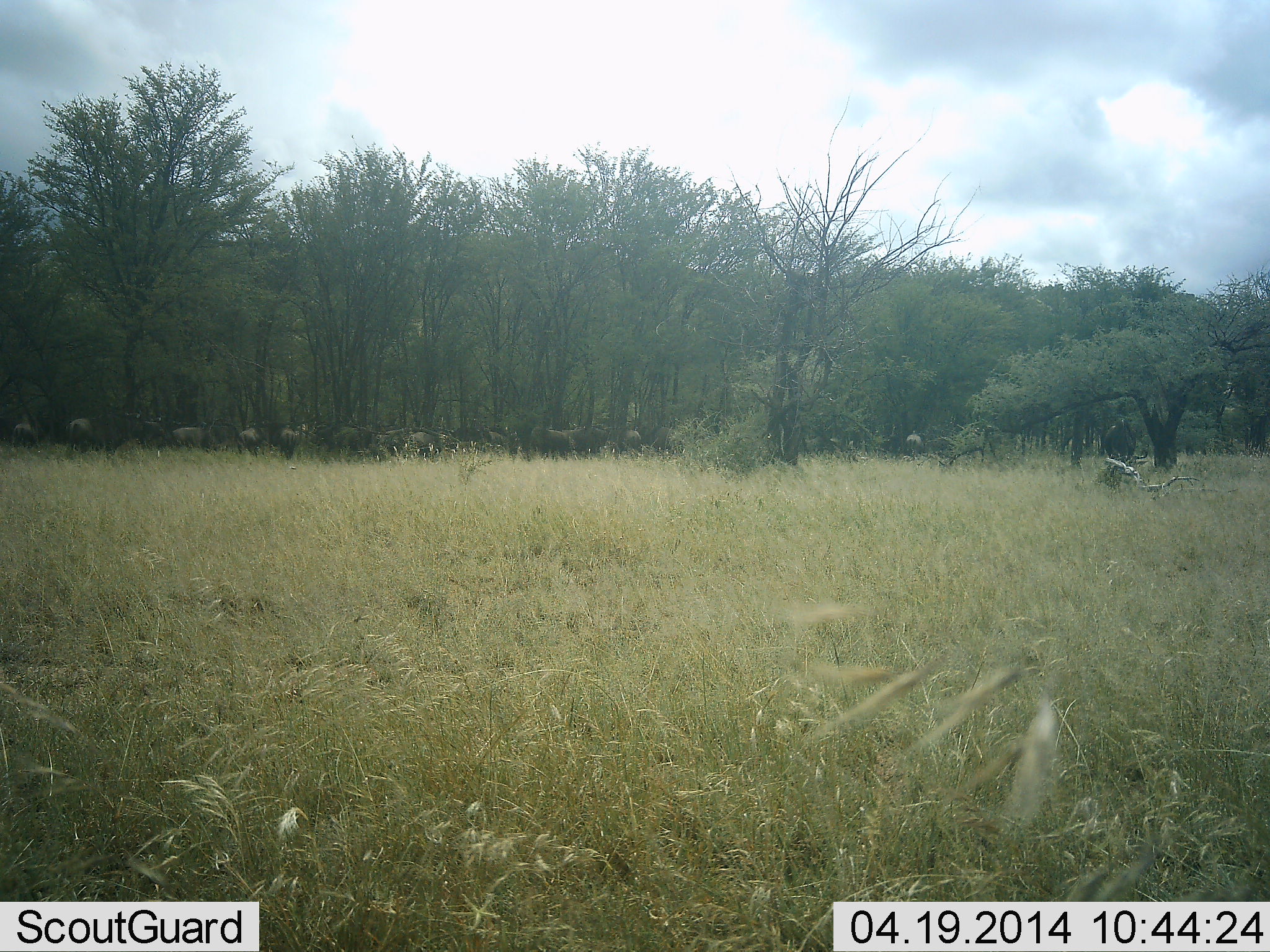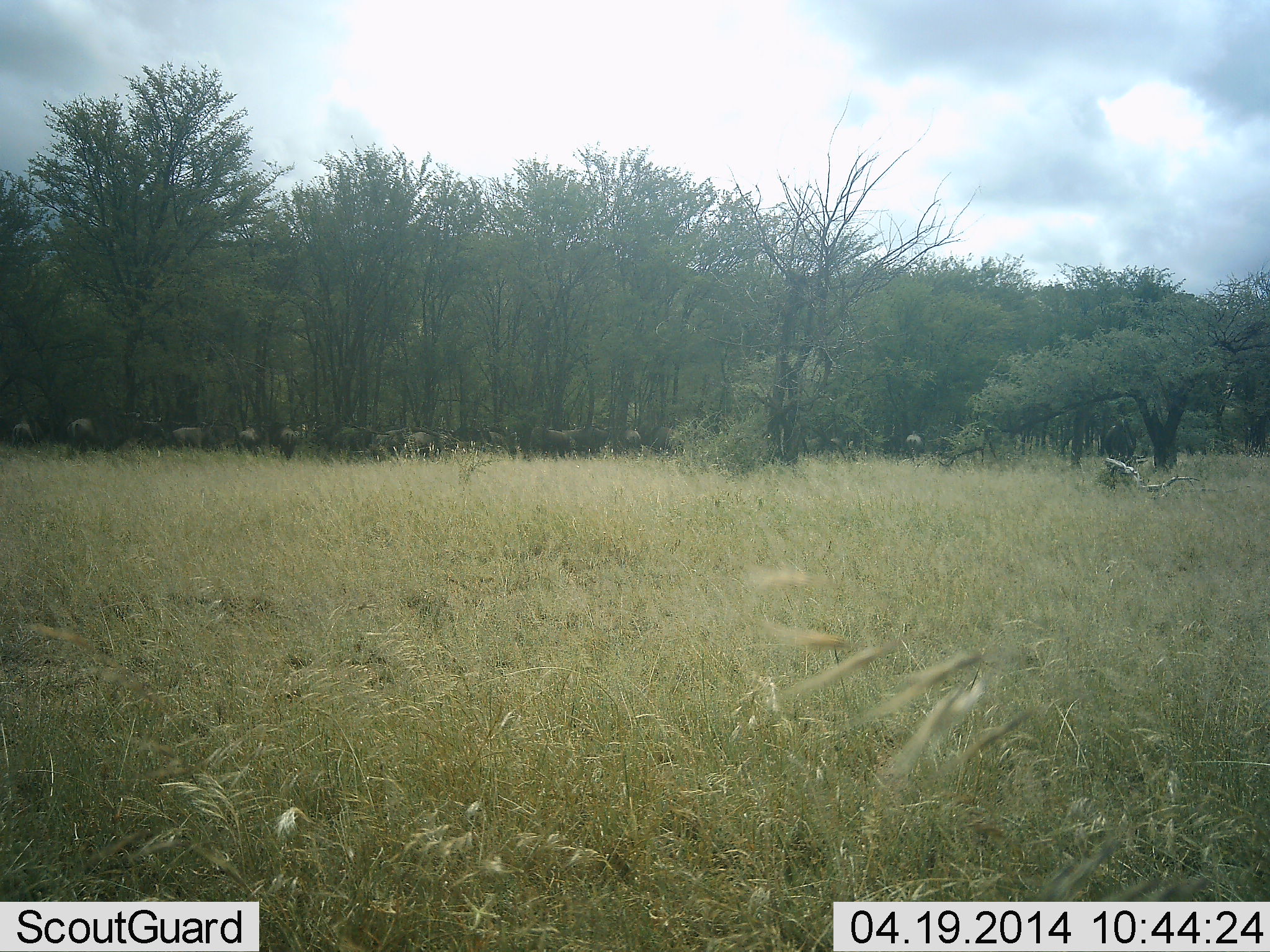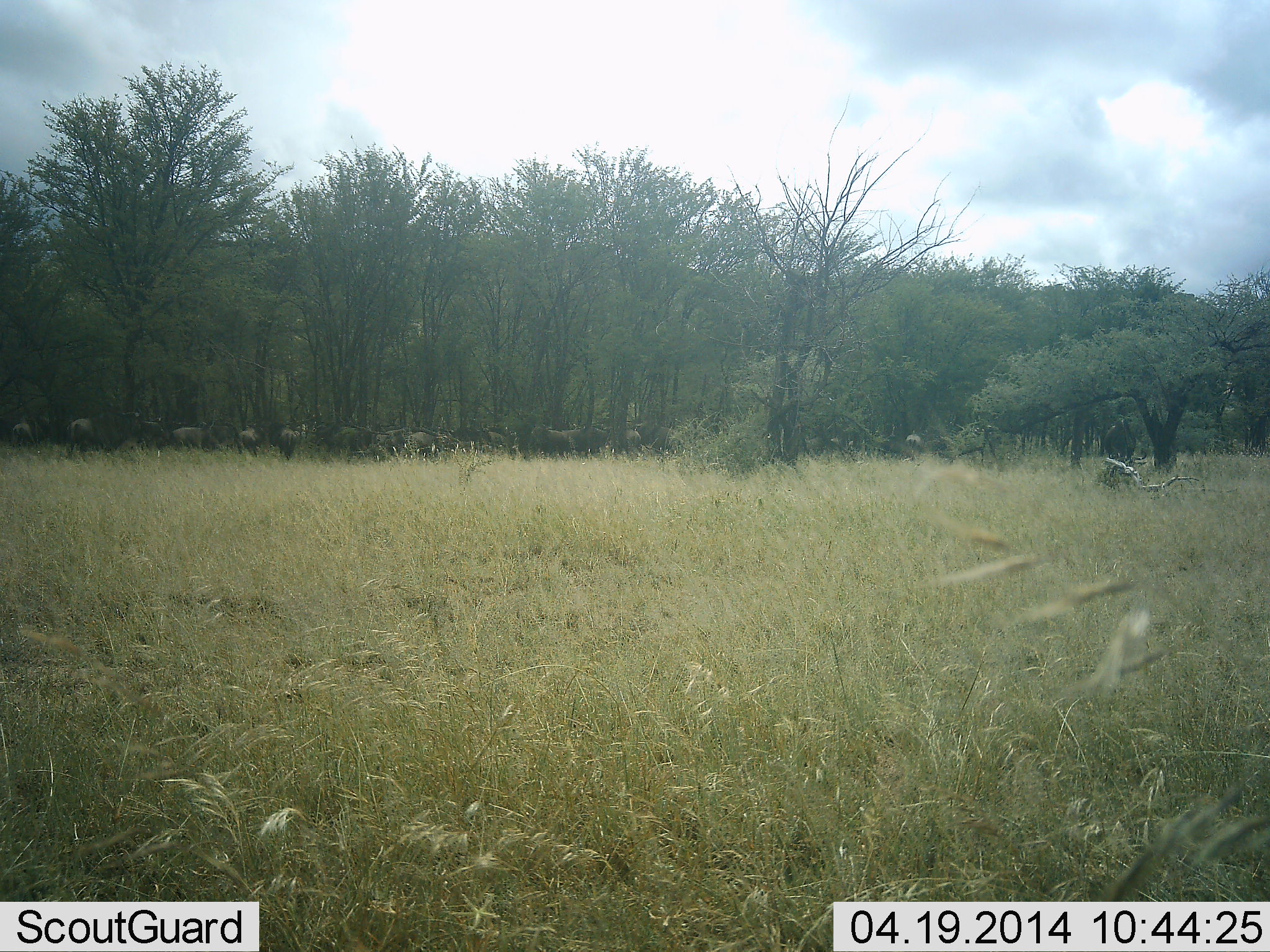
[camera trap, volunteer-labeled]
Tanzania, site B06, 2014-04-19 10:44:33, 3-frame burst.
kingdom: Animalia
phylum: Chordata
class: Mammalia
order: Artiodactyla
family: Bovidae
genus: Connochaetes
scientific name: Connochaetes taurinus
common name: blue wildebeest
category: wildebeest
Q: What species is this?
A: Wildebeest (blue wildebeest) (Connochaetes taurinus).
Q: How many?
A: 11-50.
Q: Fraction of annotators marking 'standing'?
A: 80%.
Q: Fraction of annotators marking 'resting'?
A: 10%.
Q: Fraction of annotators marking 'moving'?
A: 20%.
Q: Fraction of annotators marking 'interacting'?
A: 0%.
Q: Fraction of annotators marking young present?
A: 0%.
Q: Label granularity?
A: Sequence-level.